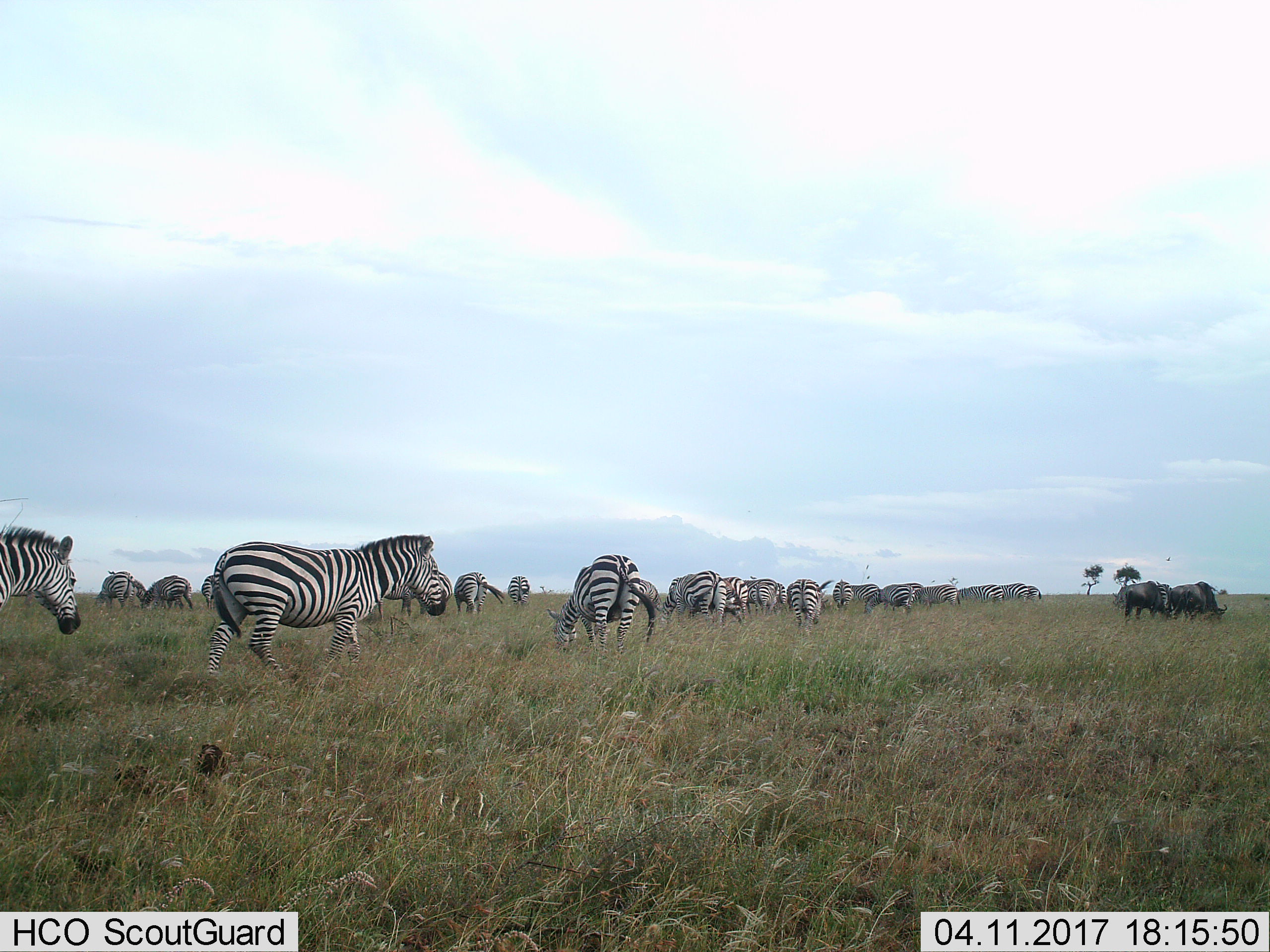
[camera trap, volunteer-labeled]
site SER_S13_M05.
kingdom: Animalia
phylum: Chordata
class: Mammalia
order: Artiodactyla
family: Bovidae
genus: Connochaetes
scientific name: Connochaetes taurinus taurinus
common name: blue wildebeest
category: wildebeestblue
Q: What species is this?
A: Wildebeestblue (blue wildebeest) (Connochaetes taurinus taurinus).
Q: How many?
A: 2.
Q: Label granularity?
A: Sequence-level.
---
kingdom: Animalia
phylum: Chordata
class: Mammalia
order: Perissodactyla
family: Equidae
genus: Equus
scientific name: Equus quagga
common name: plains zebra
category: zebraplains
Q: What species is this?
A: Zebraplains (plains zebra) (Equus quagga).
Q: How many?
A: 11-50.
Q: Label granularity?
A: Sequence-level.